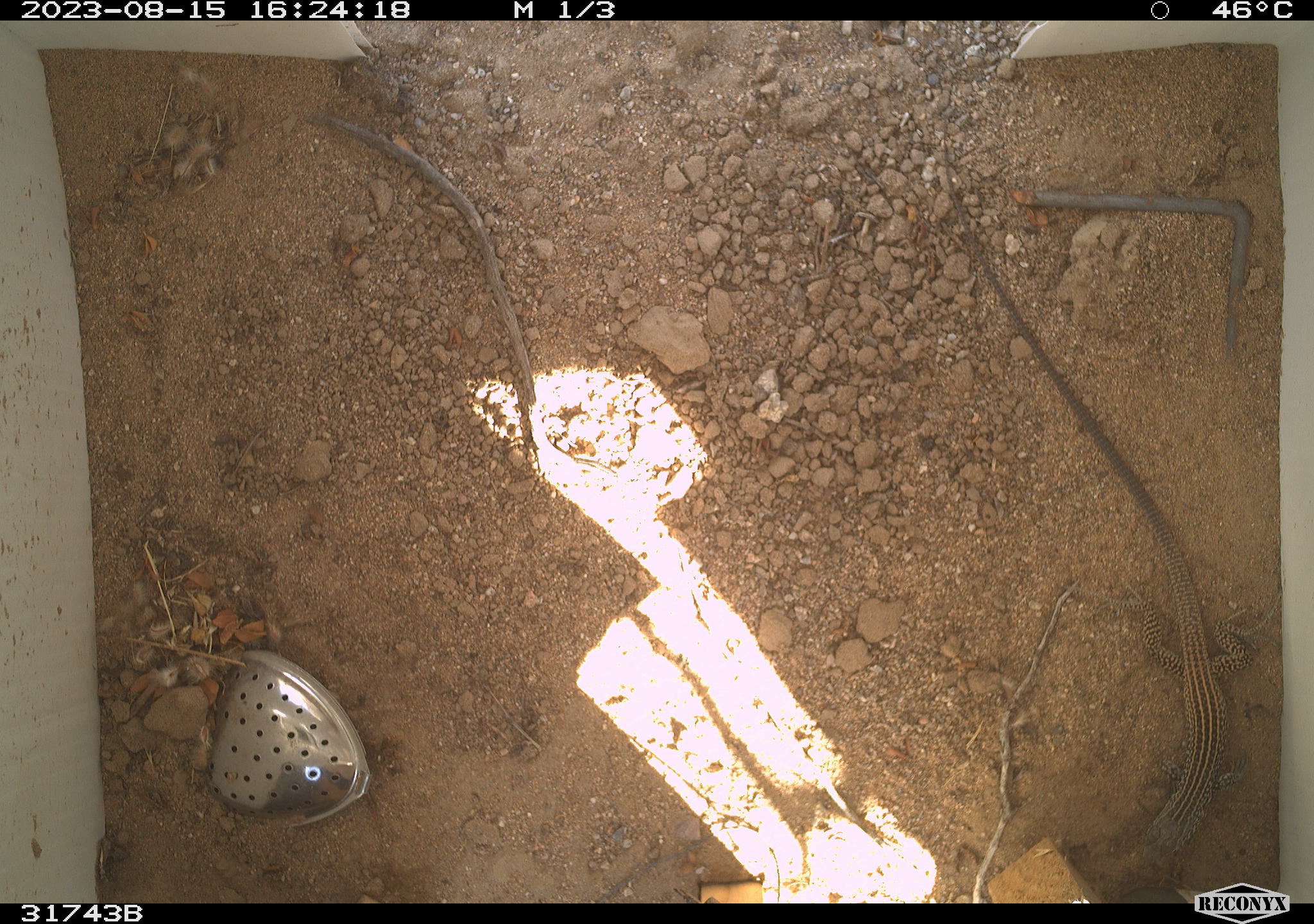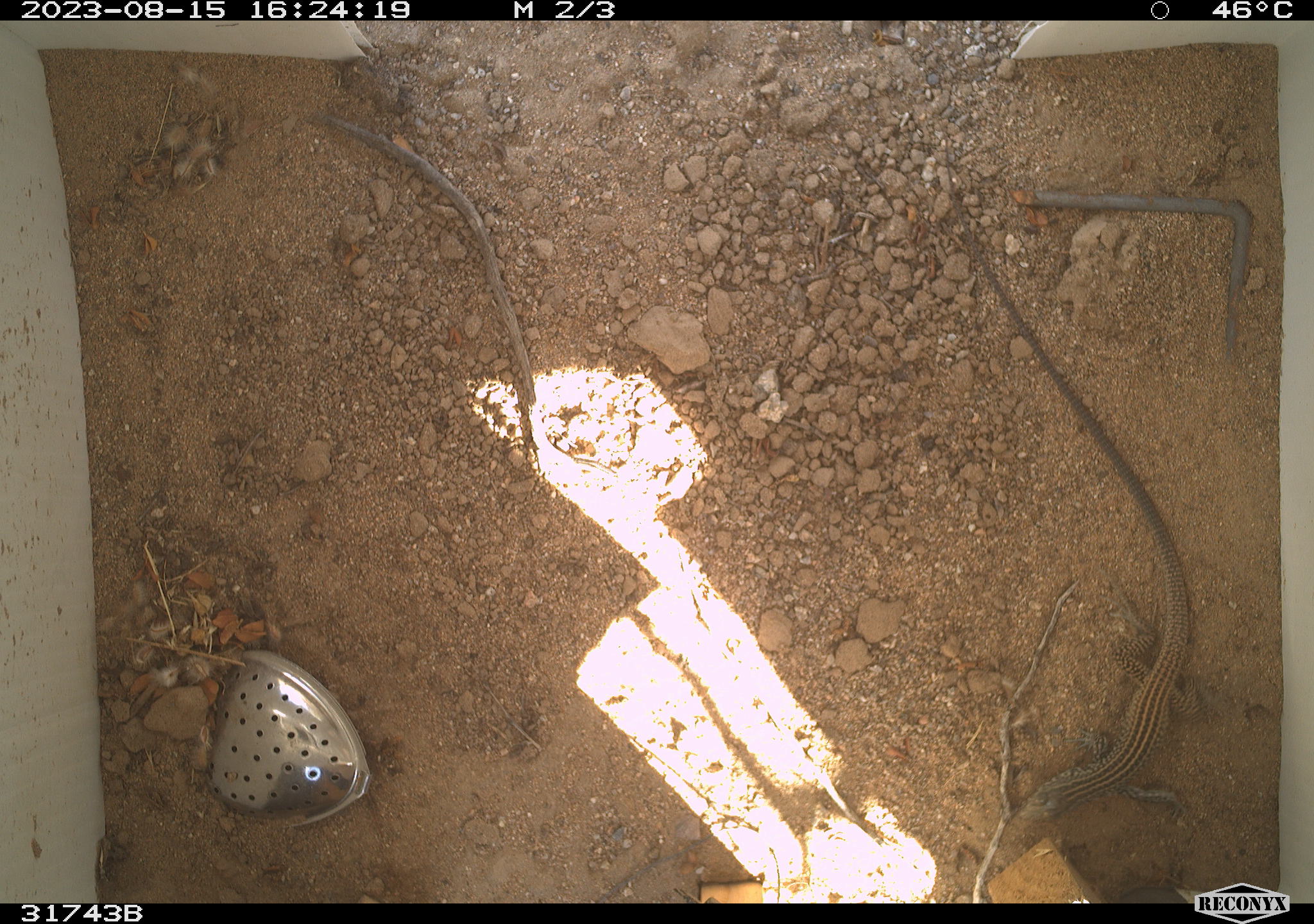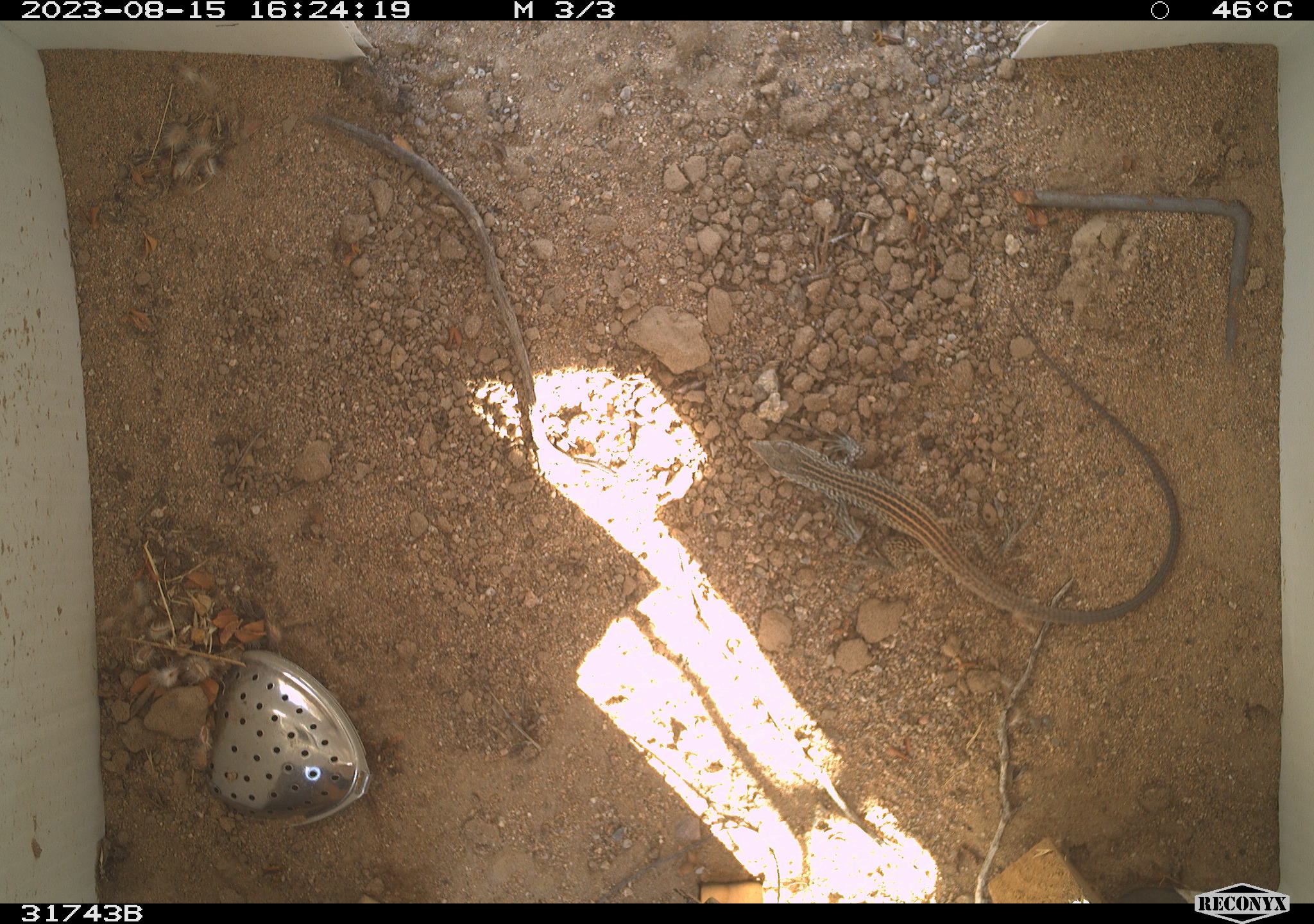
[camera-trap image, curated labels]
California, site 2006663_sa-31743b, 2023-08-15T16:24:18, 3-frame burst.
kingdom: Animalia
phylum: Chordata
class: Reptilia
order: Squamata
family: Teiidae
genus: Aspidoscelis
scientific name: Aspidoscelis tigris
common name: western whiptail